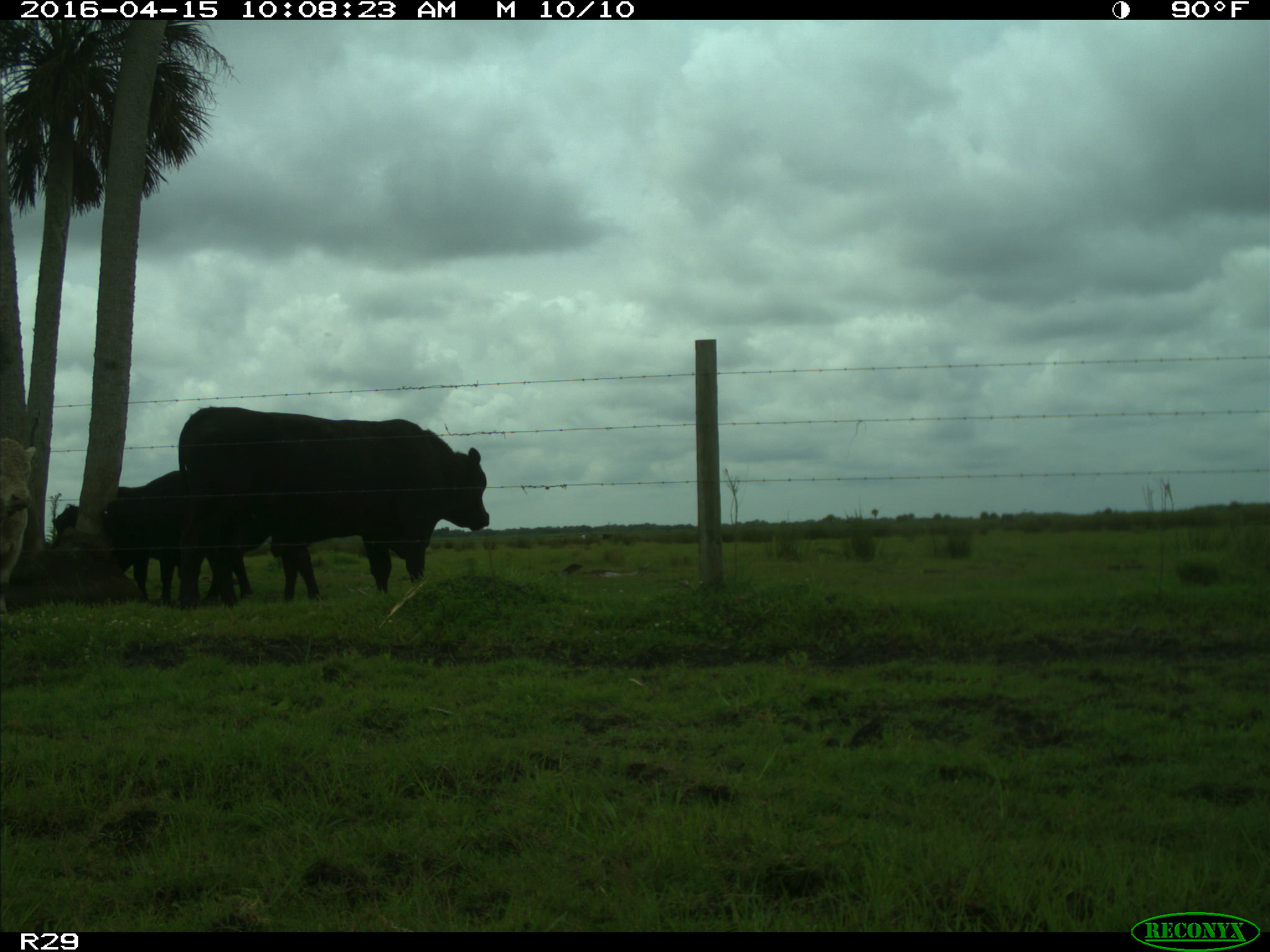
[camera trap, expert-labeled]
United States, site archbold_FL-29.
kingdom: Animalia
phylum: Chordata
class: Mammalia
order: Artiodactyla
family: Bovidae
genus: Bos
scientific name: Bos taurus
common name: domestic cow